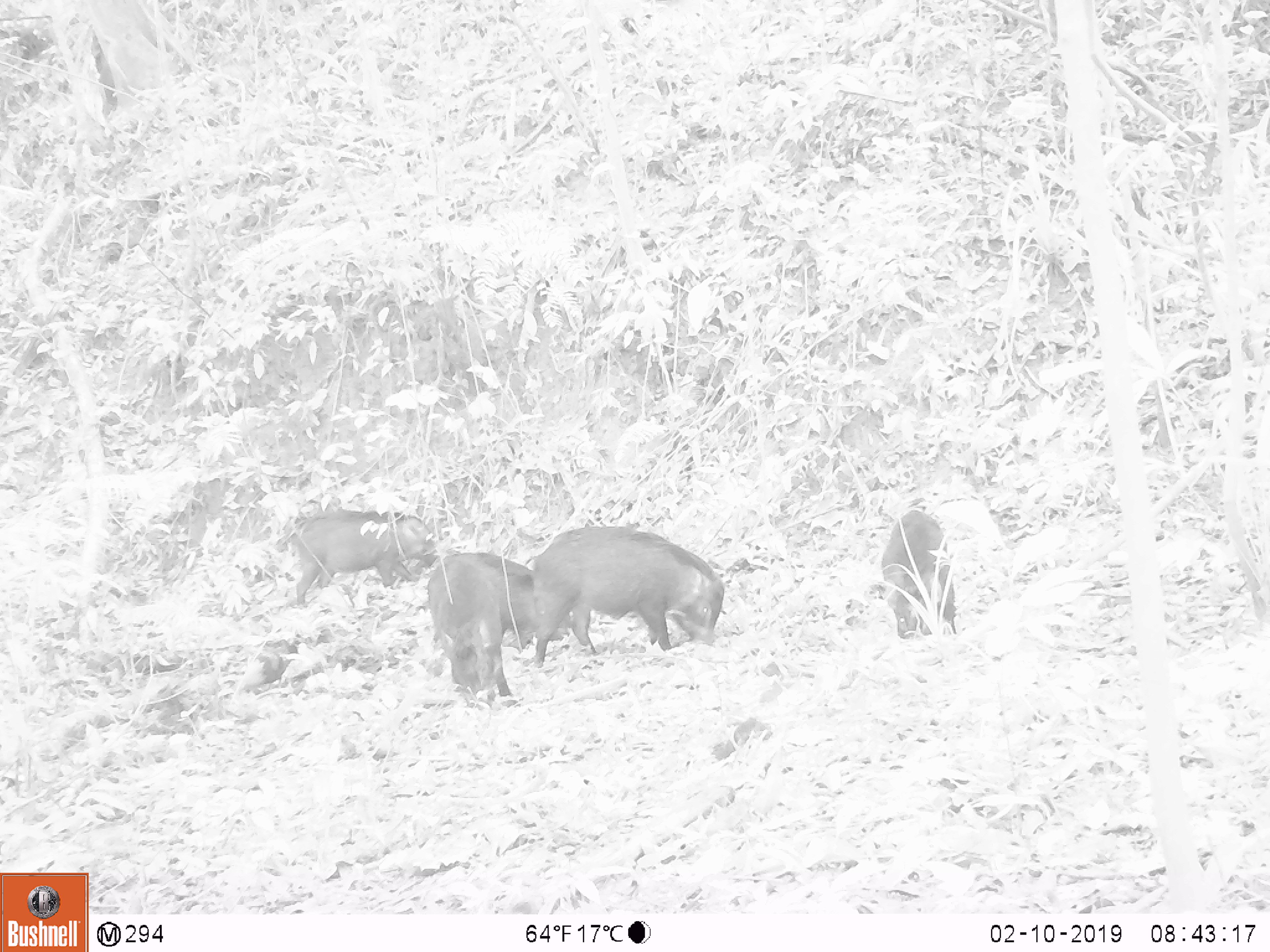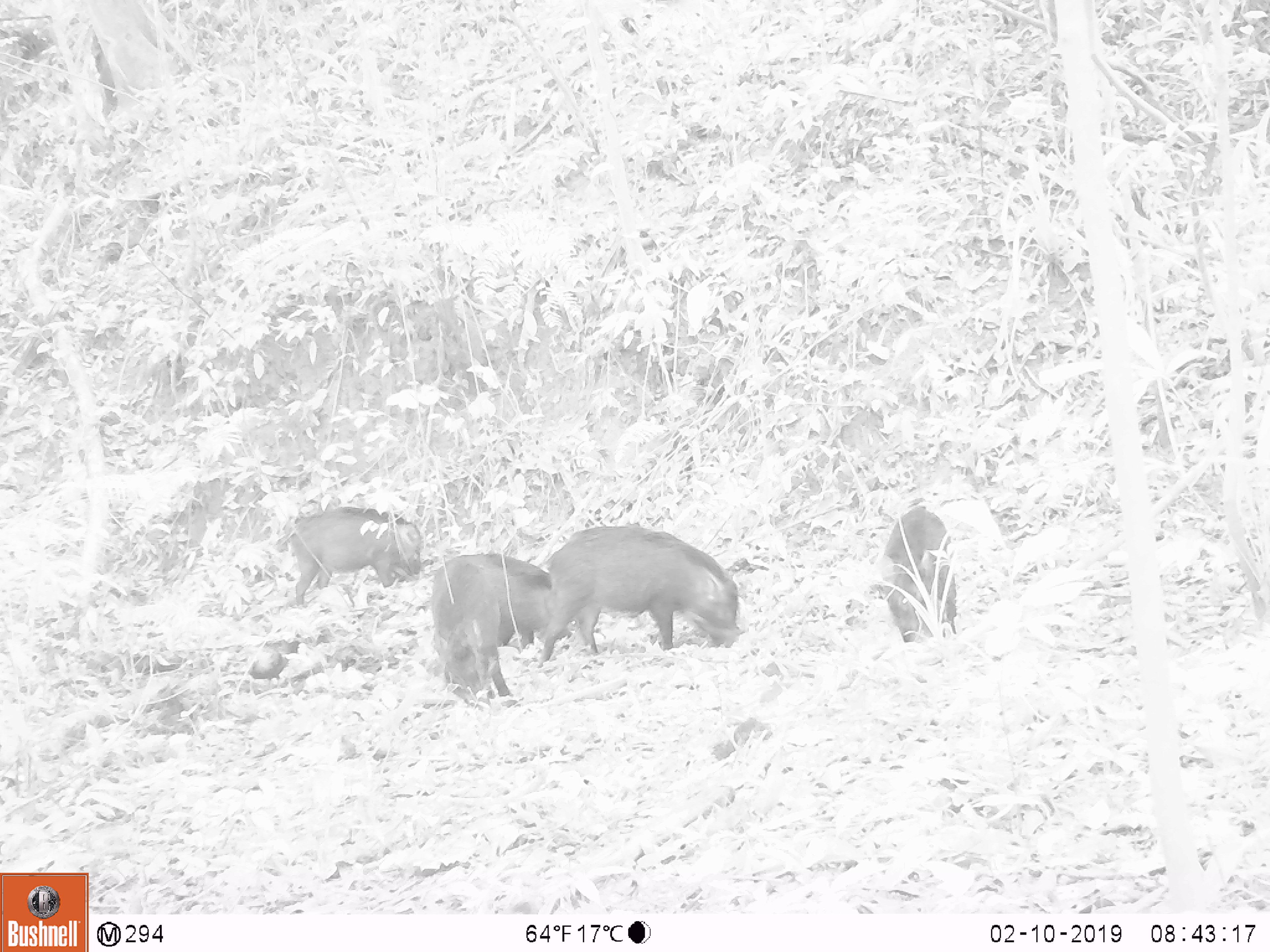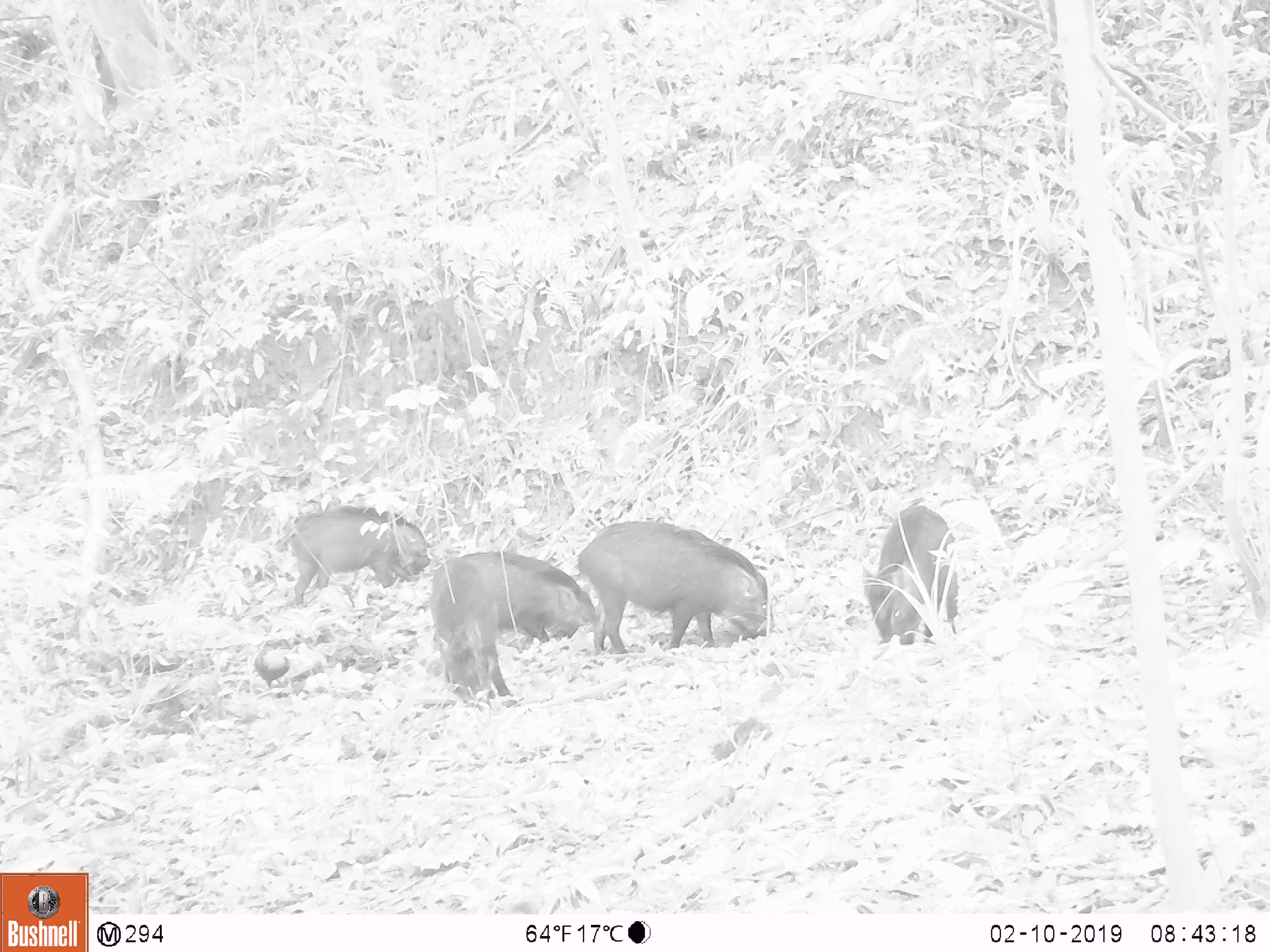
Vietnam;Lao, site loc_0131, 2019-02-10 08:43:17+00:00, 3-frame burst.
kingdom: Animalia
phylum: Chordata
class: Mammalia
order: Artiodactyla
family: Suidae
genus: Sus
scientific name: Sus scrofa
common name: eurasian wild pig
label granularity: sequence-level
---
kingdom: Animalia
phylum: Chordata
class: Aves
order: Galliformes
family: Phasianidae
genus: Gallus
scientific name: Gallus gallus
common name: red junglefowl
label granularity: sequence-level